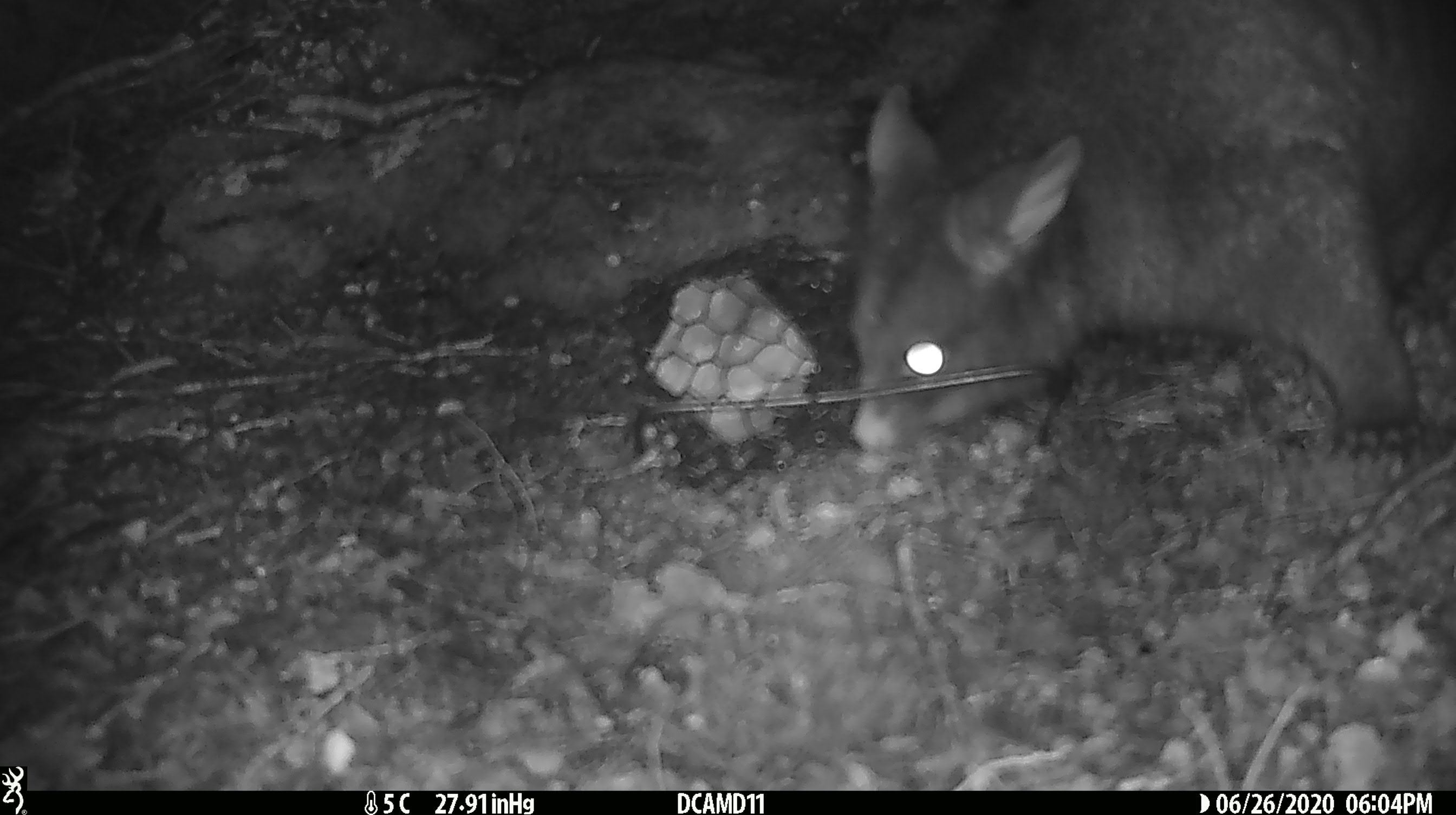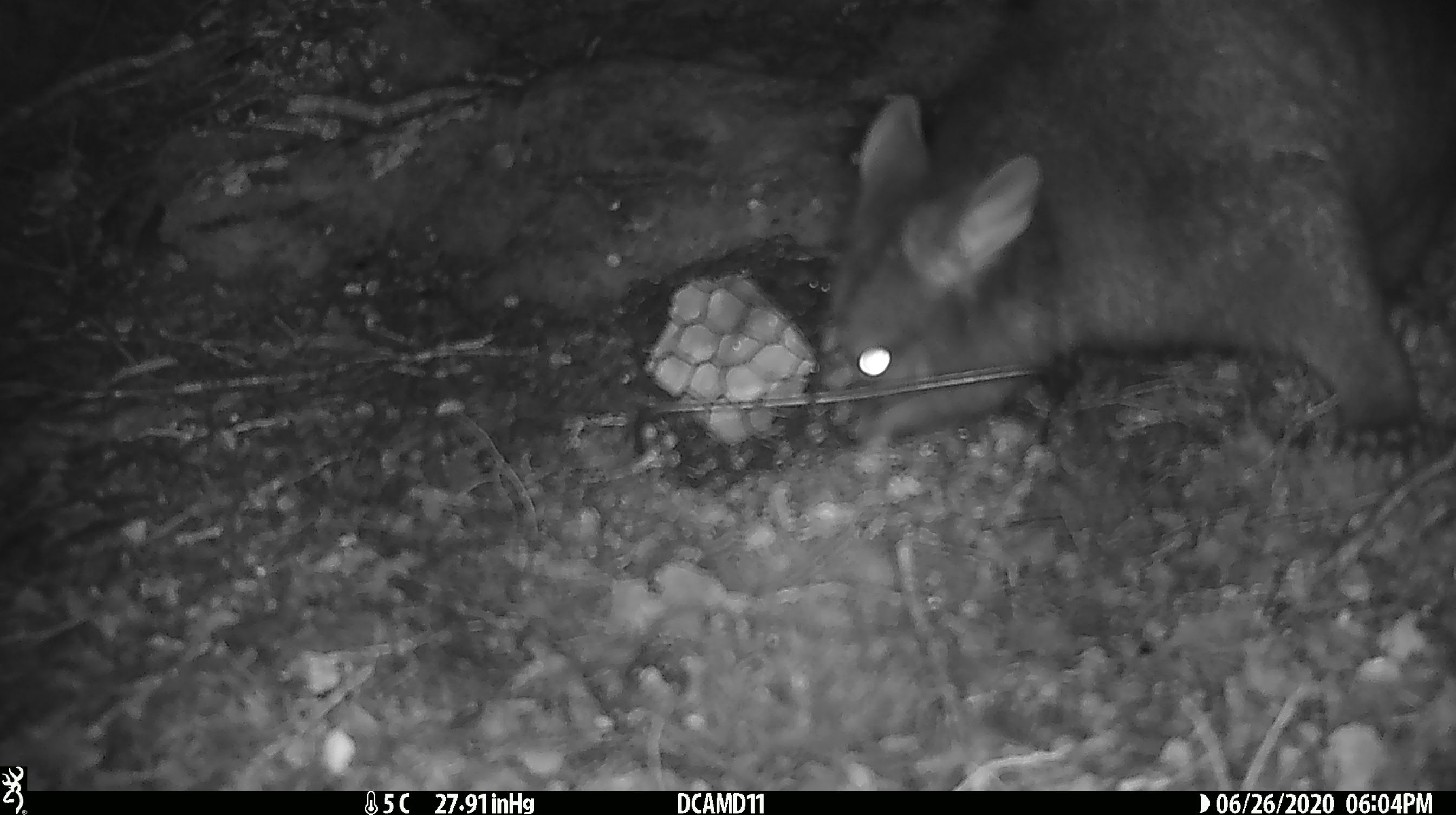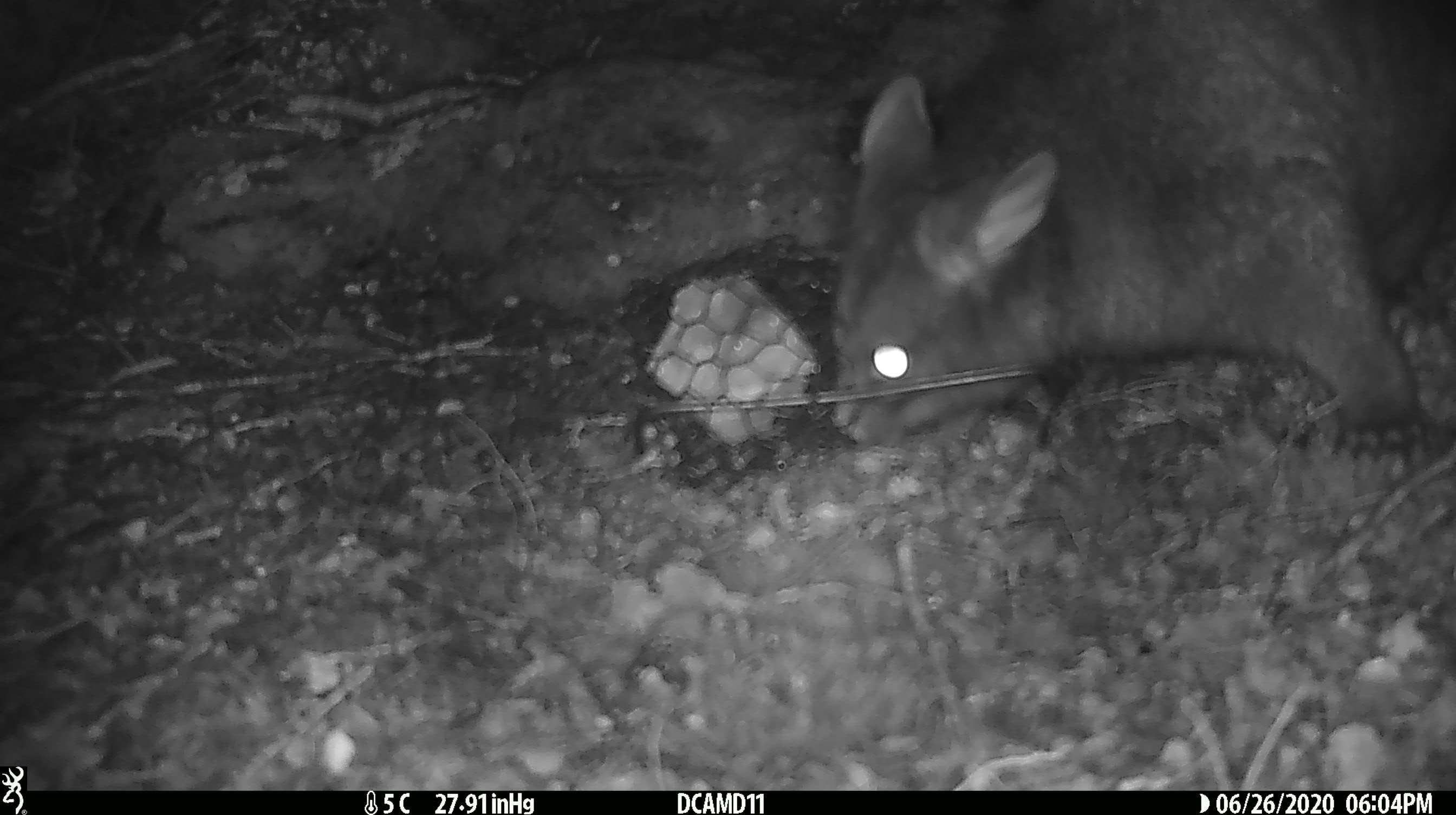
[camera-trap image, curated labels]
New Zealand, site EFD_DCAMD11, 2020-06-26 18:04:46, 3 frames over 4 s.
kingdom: Animalia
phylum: Chordata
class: Mammalia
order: Diprotodontia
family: Phalangeridae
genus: Trichosurus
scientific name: Trichosurus vulpecula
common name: common brushtail possum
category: possum